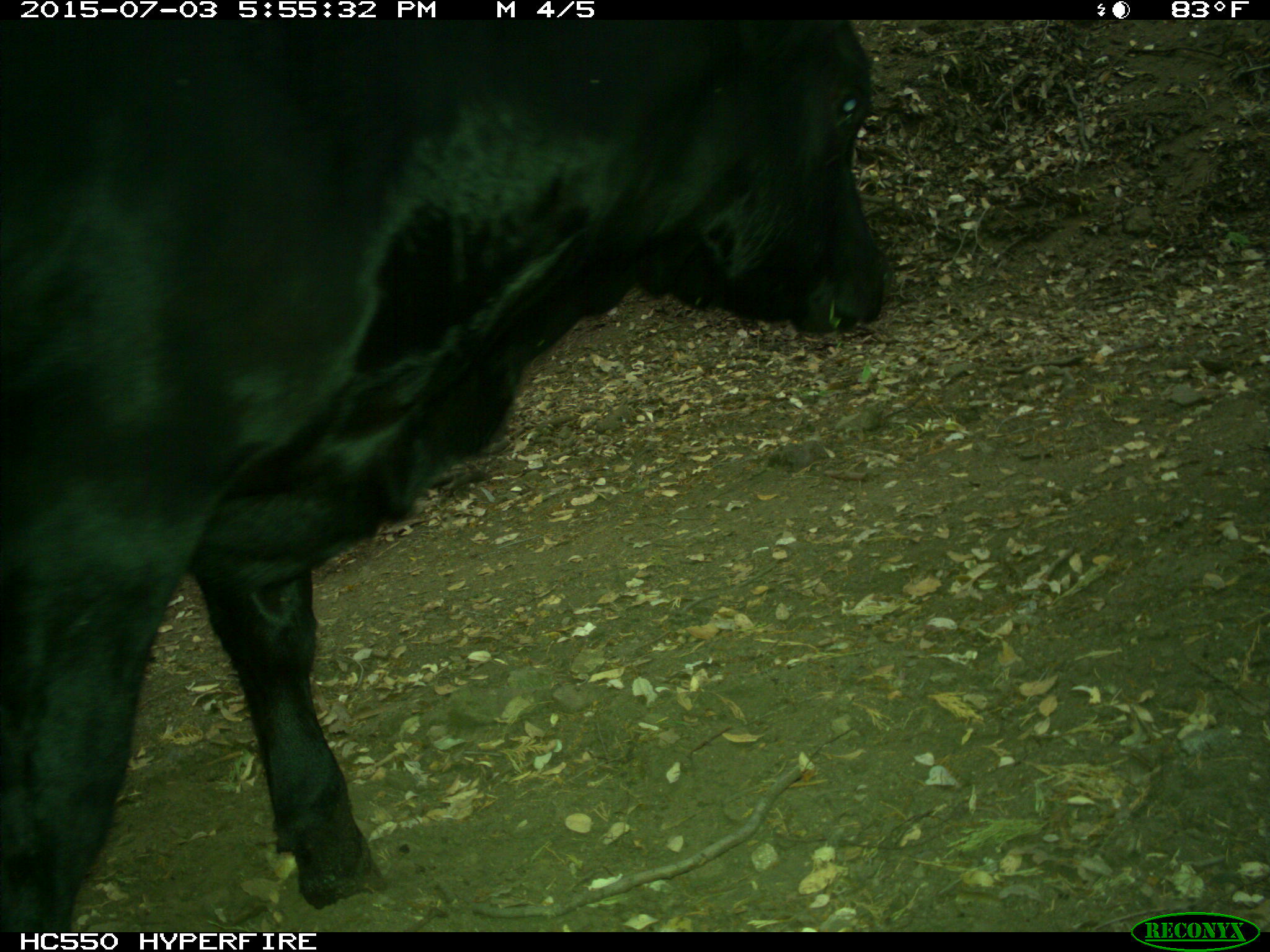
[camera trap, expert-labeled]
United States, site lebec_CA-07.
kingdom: Animalia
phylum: Chordata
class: Mammalia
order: Artiodactyla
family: Bovidae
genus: Bos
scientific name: Bos taurus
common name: domestic cow